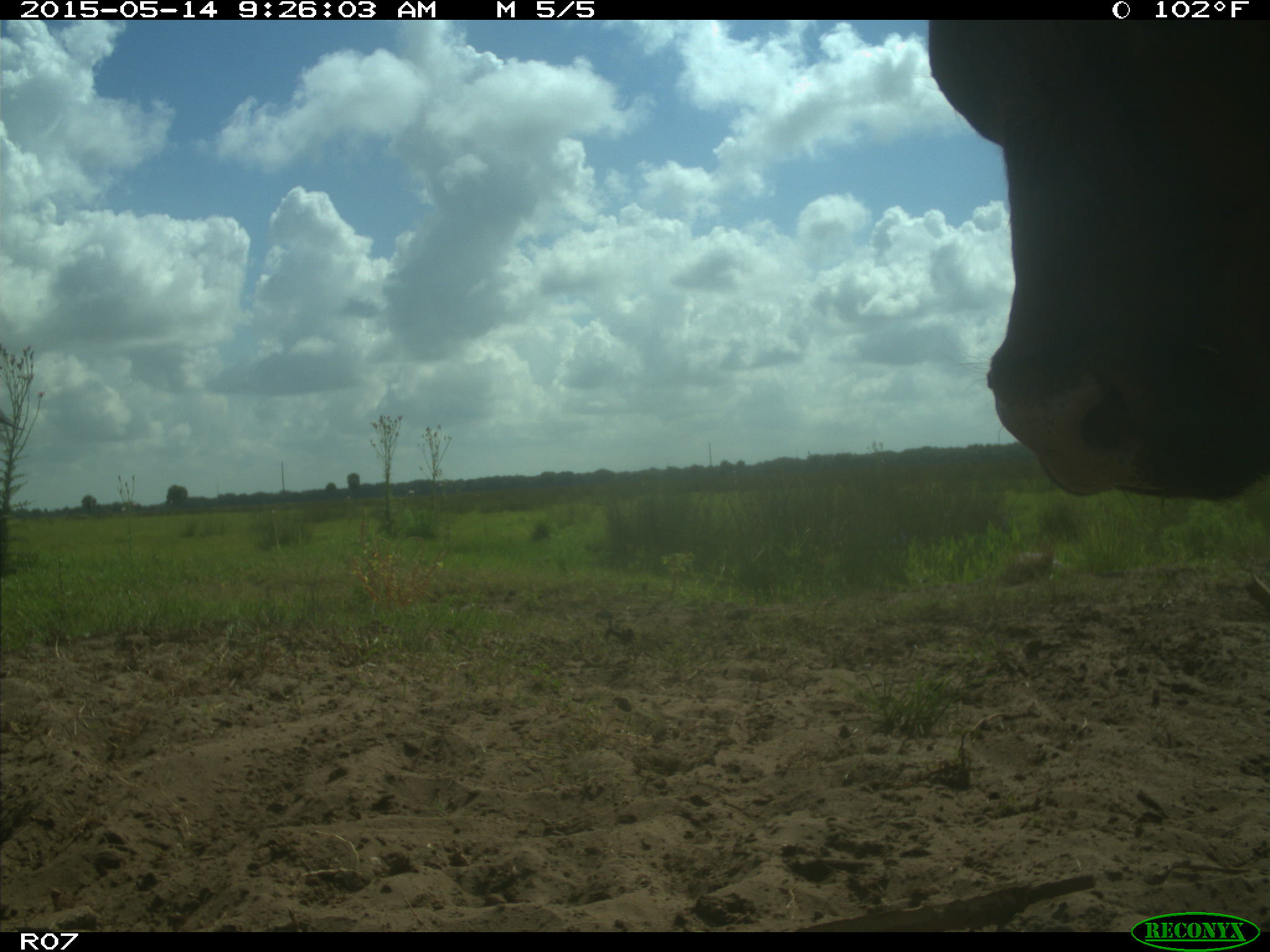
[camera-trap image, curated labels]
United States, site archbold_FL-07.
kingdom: Animalia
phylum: Chordata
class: Mammalia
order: Artiodactyla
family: Bovidae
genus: Bos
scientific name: Bos taurus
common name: domestic cow